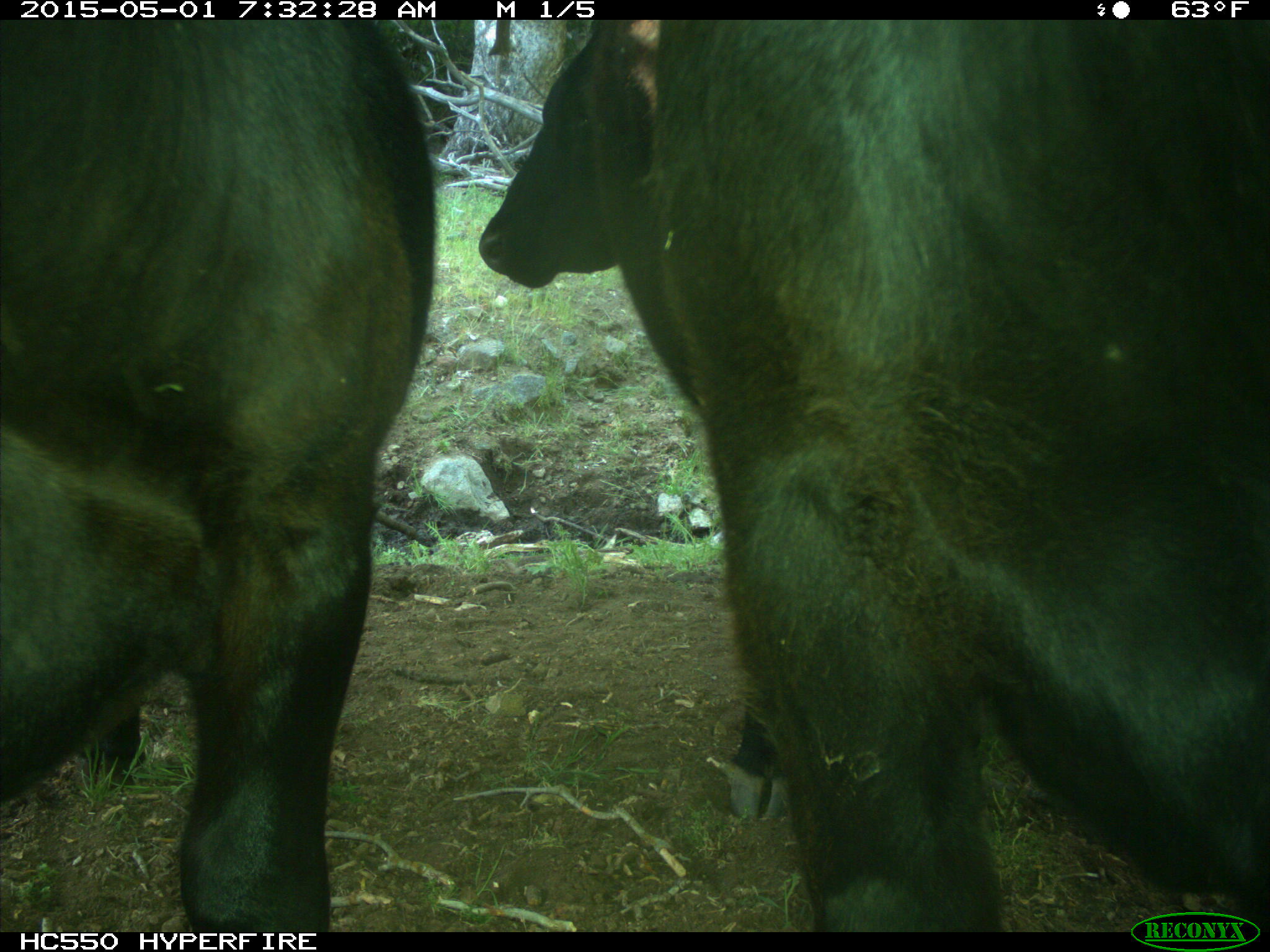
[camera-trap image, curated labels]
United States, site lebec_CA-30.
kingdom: Animalia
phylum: Chordata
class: Mammalia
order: Artiodactyla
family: Bovidae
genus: Bos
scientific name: Bos taurus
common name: domestic cow